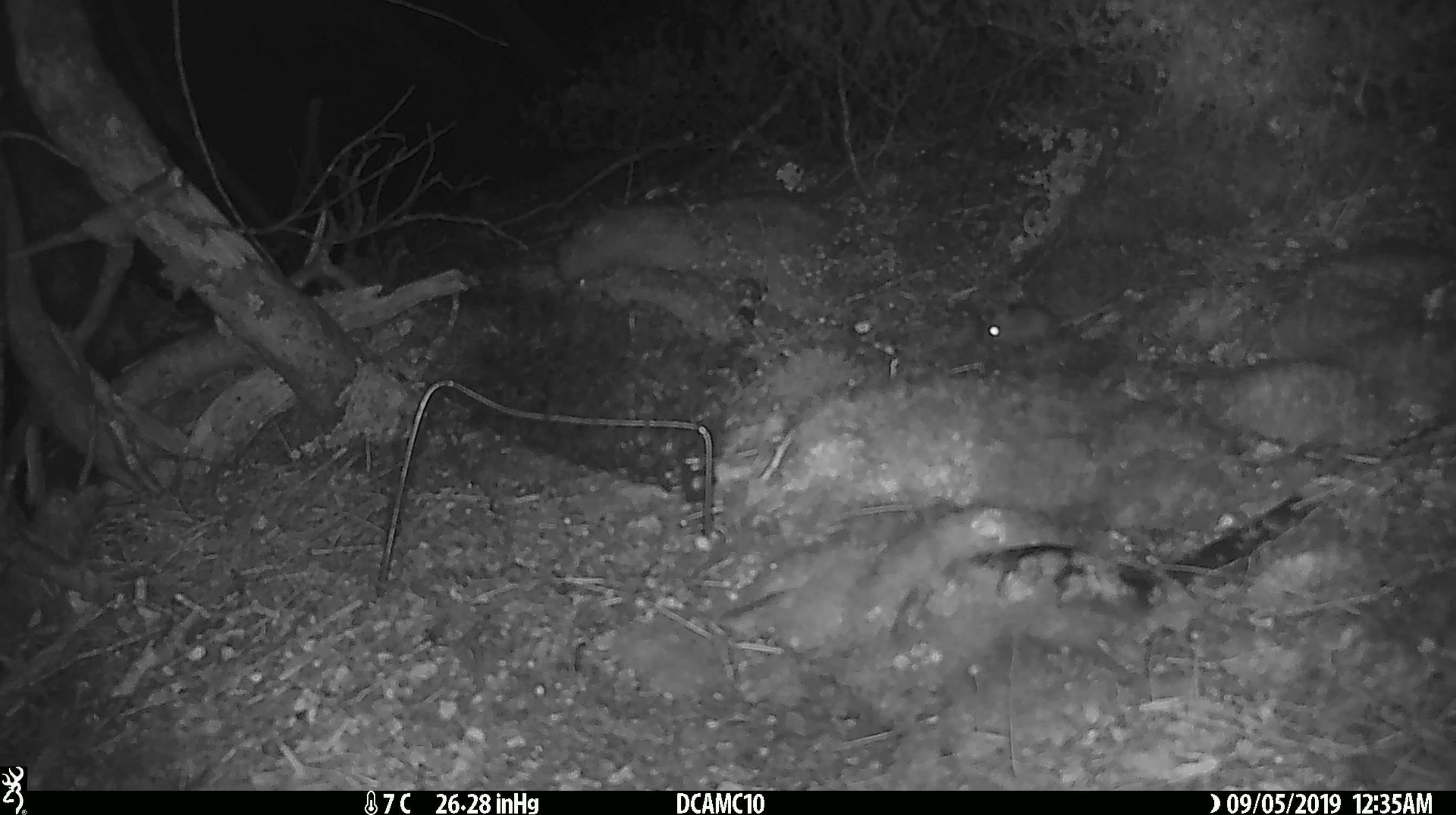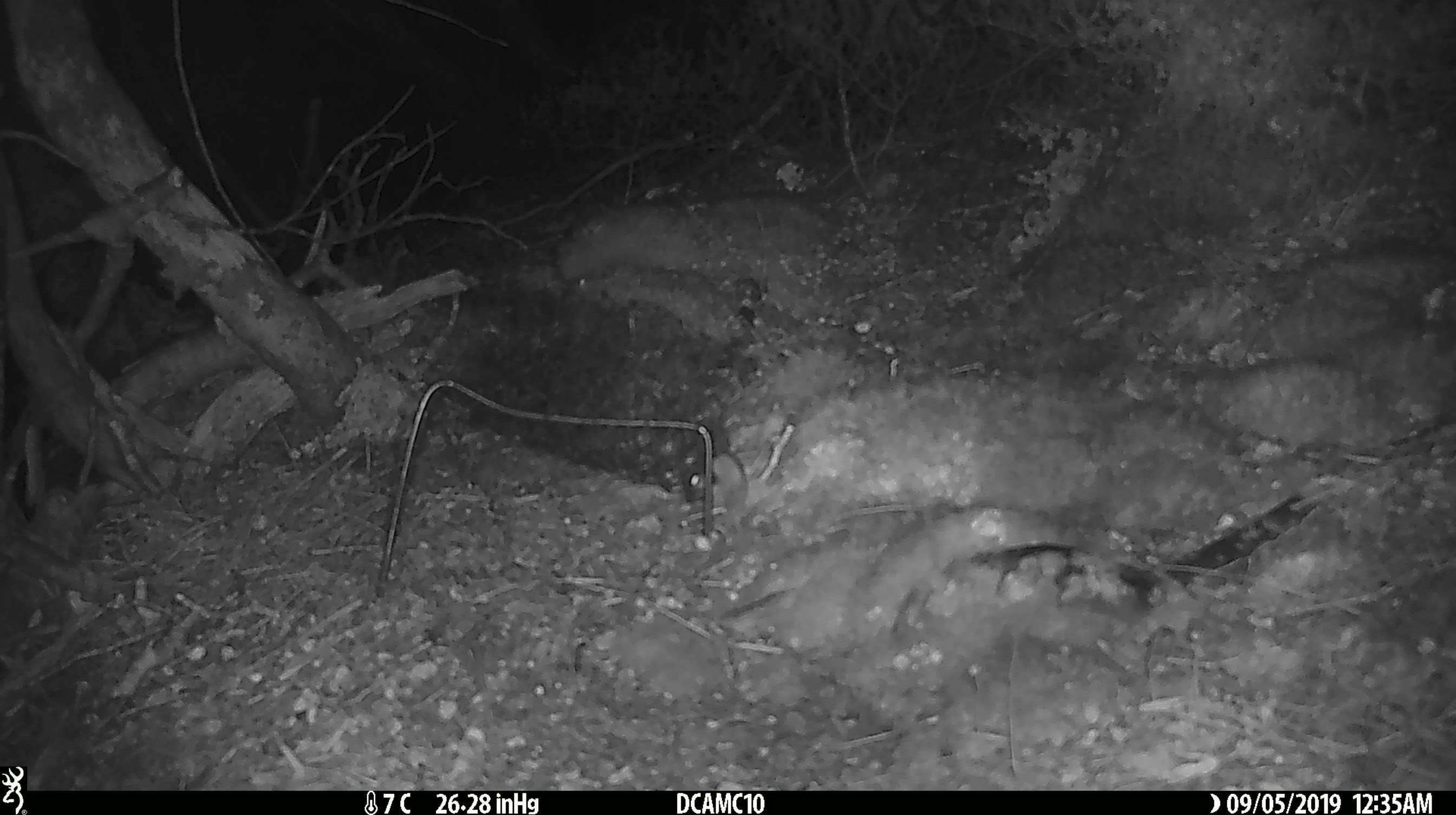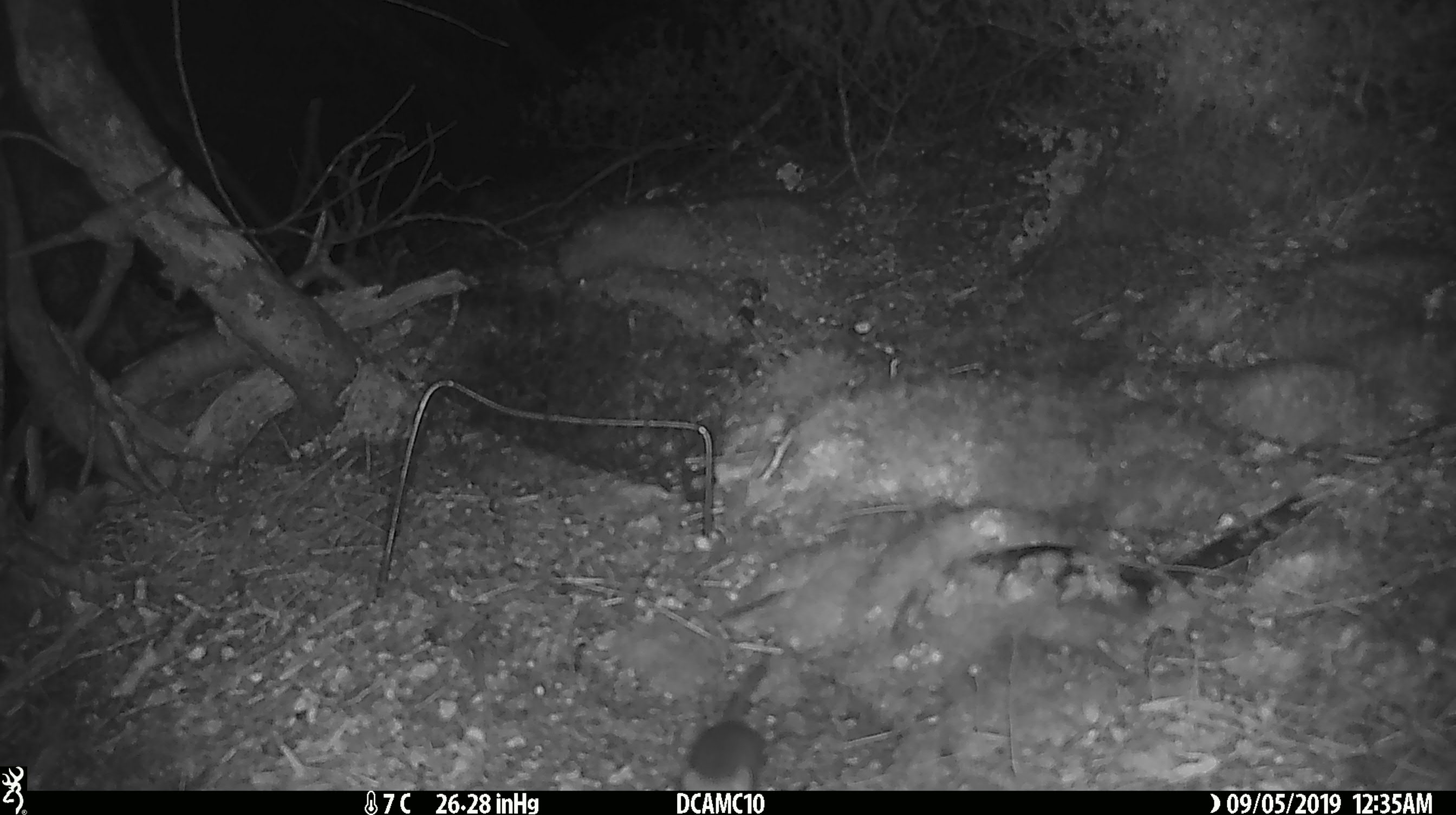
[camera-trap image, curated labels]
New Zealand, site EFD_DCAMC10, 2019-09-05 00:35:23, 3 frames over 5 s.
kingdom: Animalia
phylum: Chordata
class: Mammalia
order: Rodentia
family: Muridae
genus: Mus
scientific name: Mus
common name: mouse